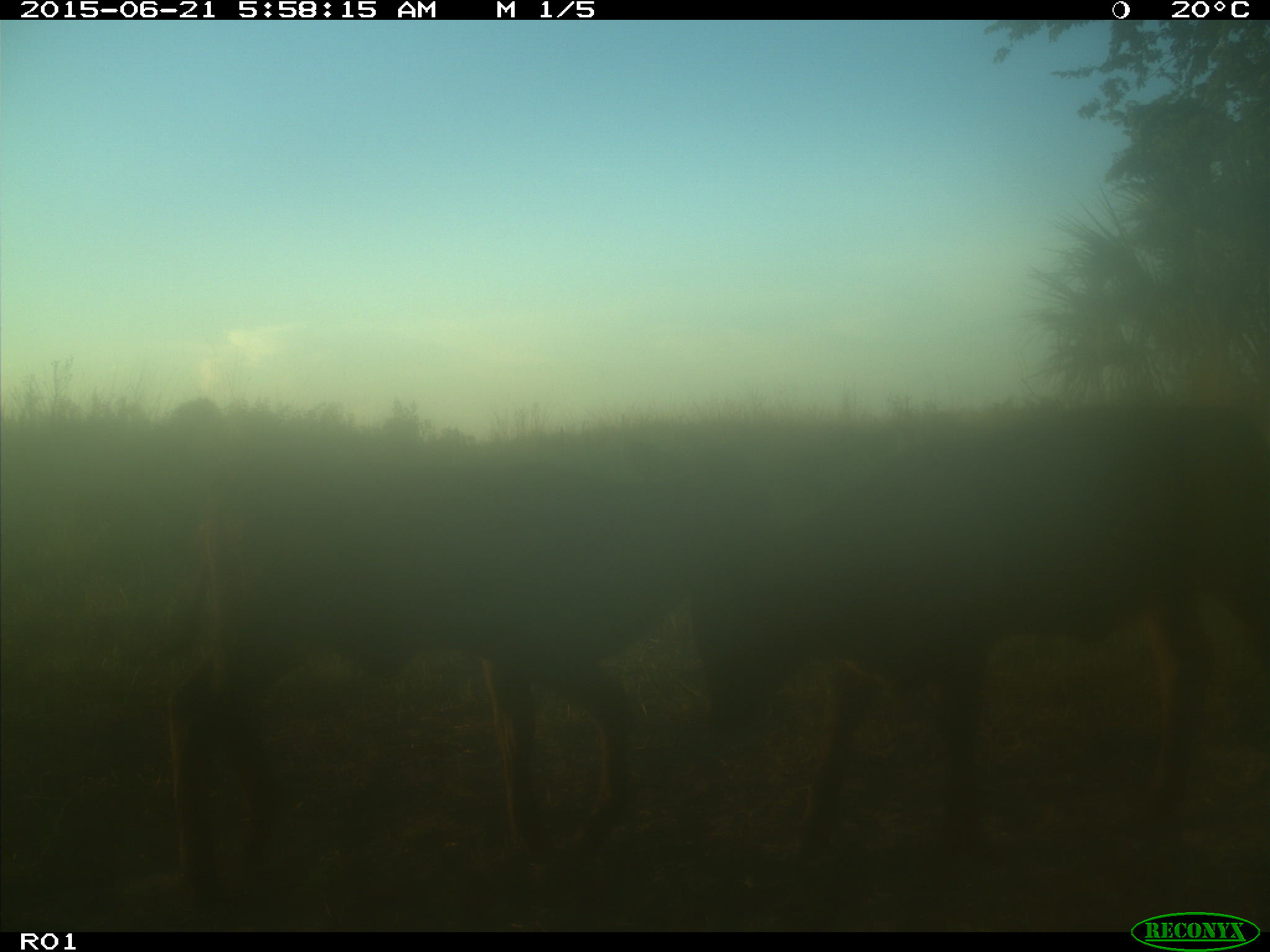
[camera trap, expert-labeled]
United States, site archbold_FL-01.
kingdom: Animalia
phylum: Chordata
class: Mammalia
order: Artiodactyla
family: Bovidae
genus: Bos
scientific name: Bos taurus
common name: domestic cow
Bos taurus (domestic cow).